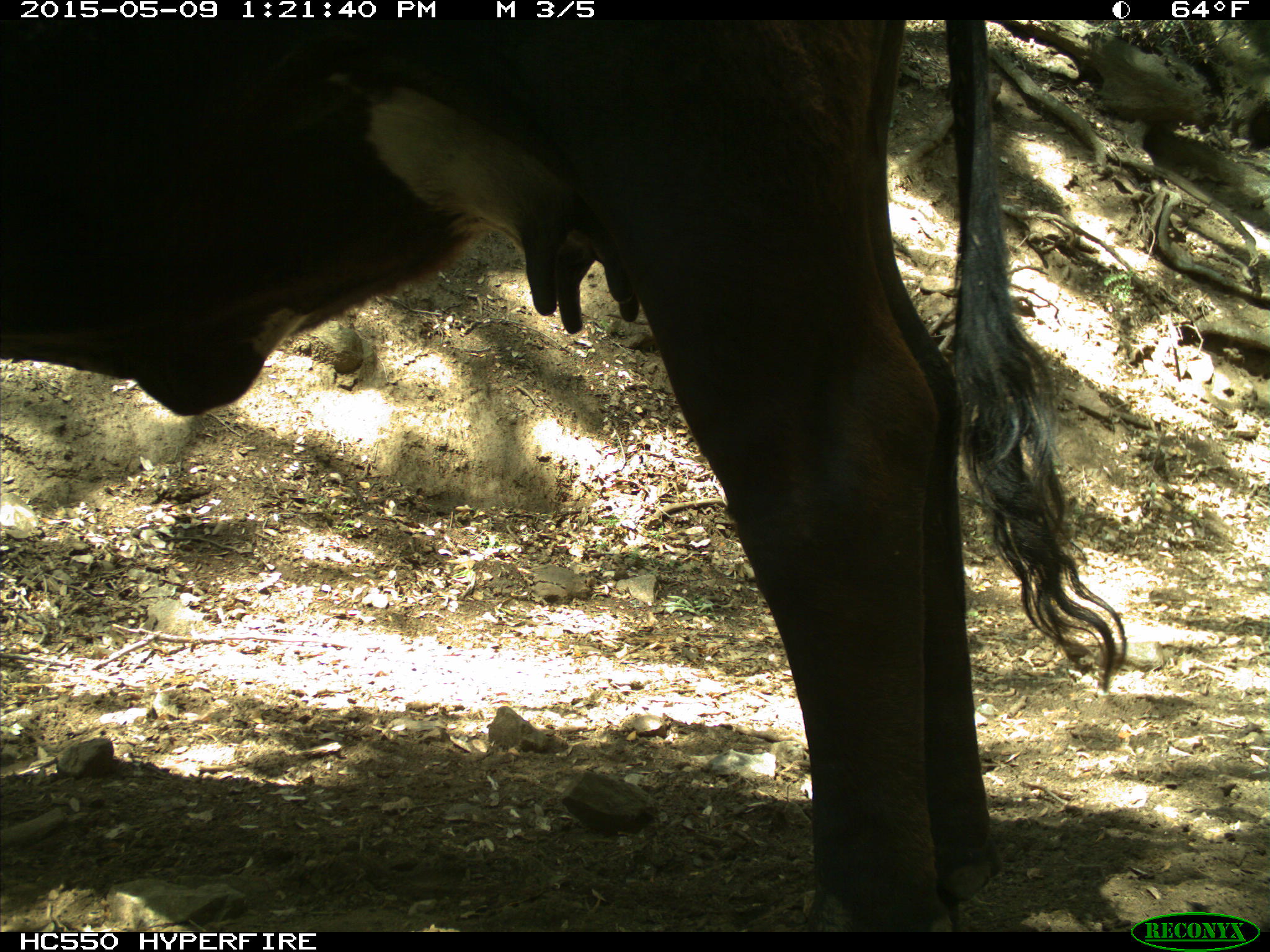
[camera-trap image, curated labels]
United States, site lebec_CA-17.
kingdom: Animalia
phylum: Chordata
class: Mammalia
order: Artiodactyla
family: Bovidae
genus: Bos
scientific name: Bos taurus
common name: domestic cow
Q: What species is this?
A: Bos taurus (domestic cow).